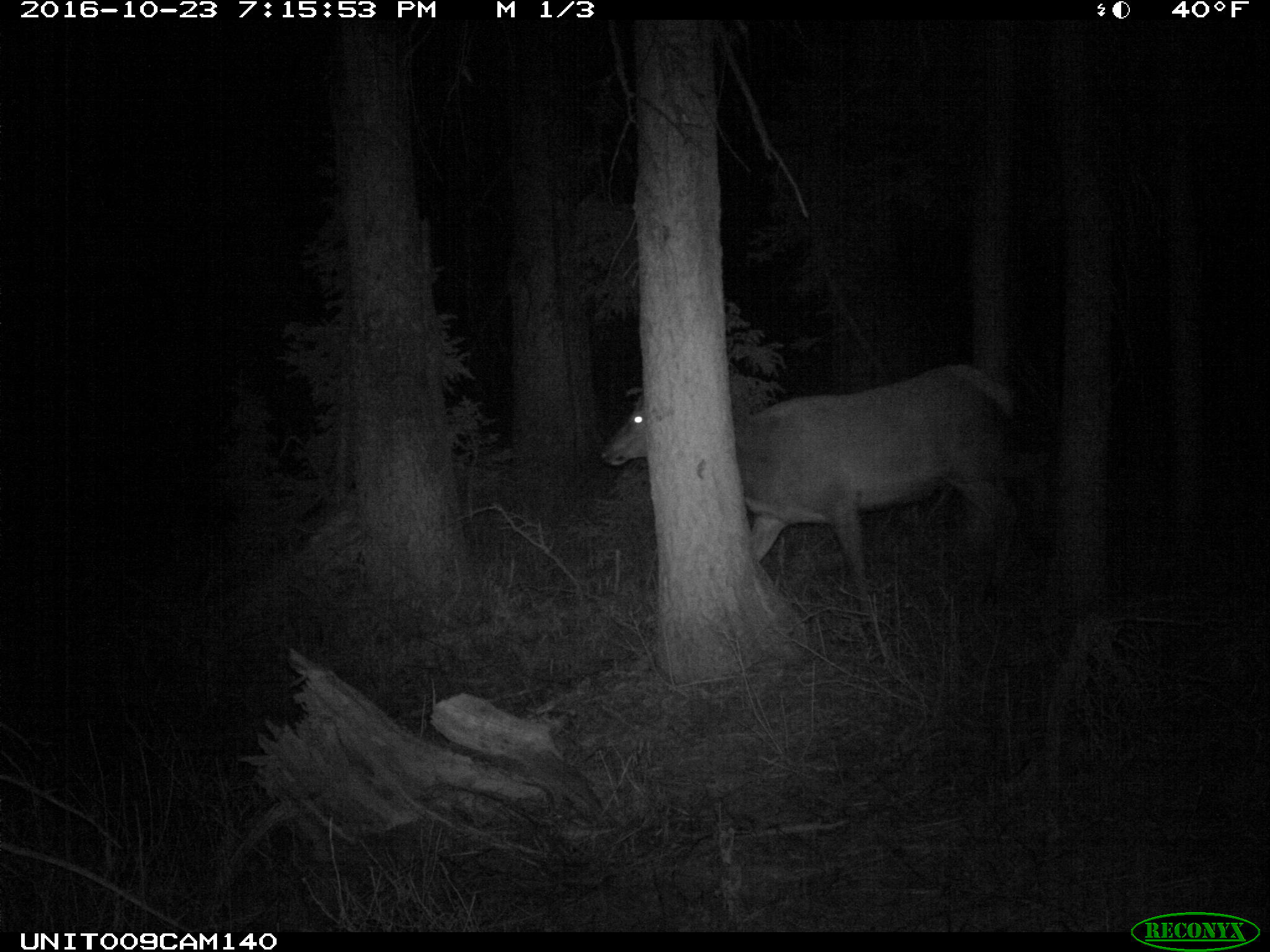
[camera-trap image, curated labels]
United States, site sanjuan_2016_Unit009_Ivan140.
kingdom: Animalia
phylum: Chordata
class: Mammalia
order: Artiodactyla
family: Cervidae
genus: Cervus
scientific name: Cervus elaphus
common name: red deer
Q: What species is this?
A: Cervus elaphus (red deer).